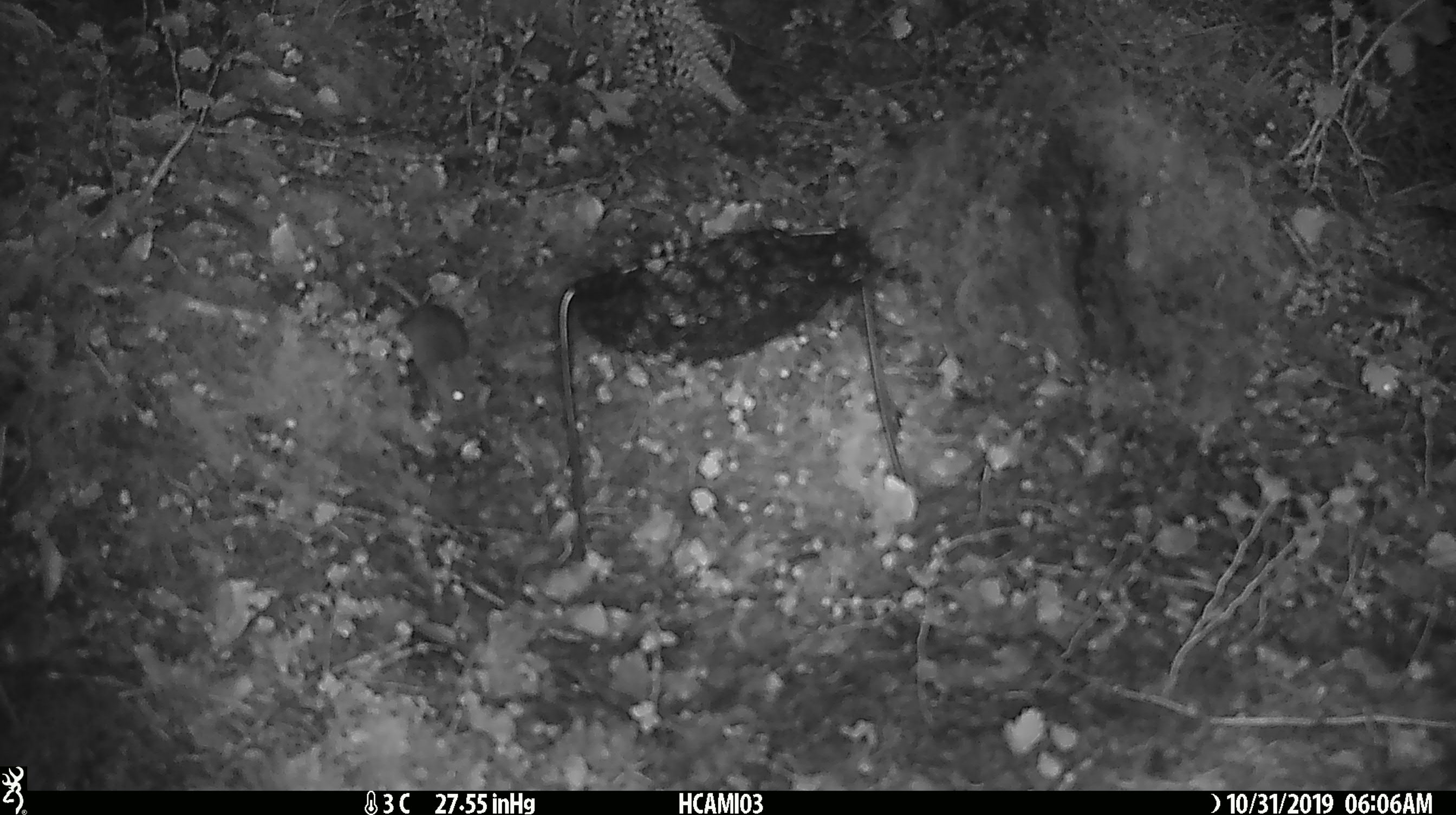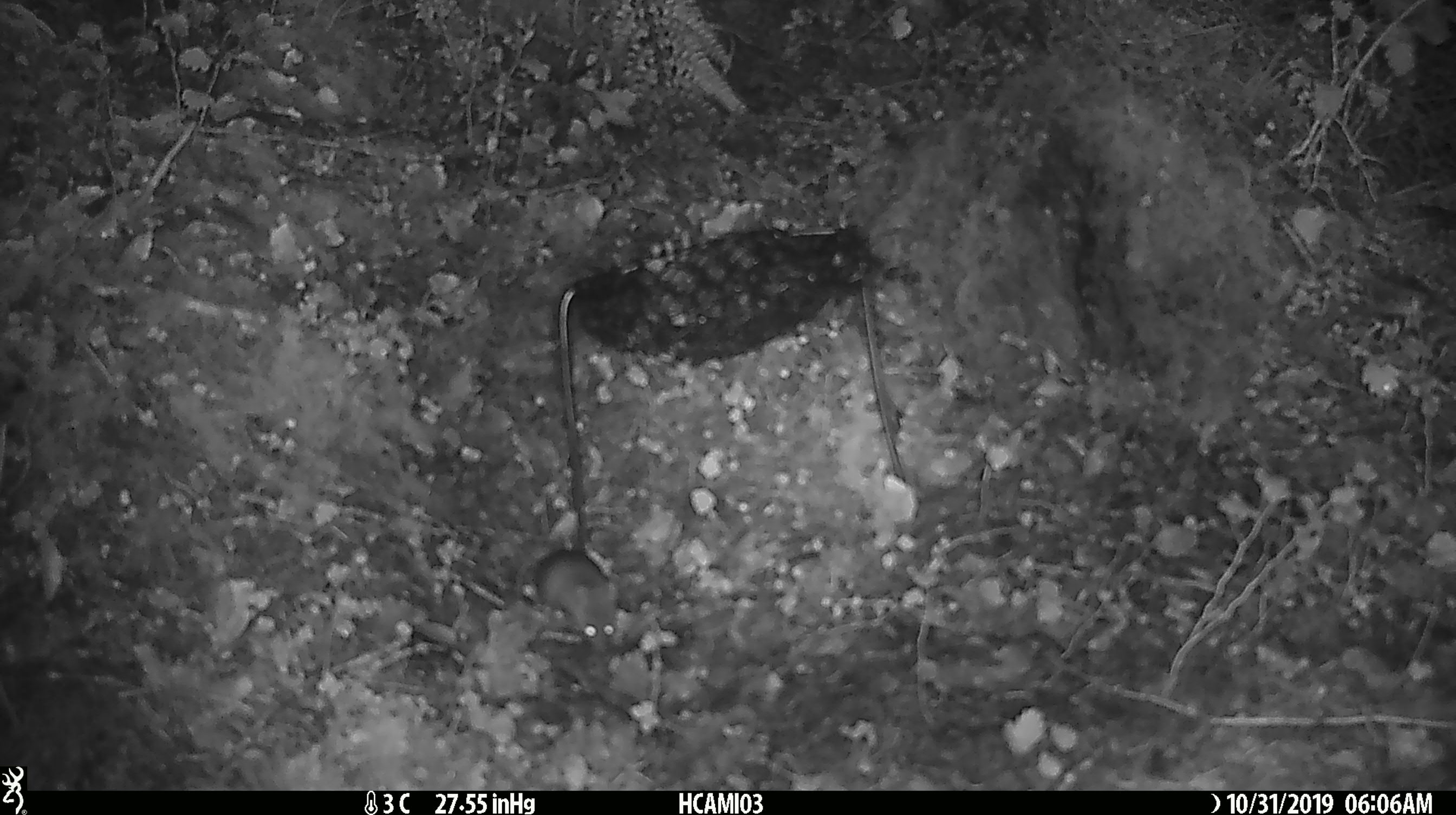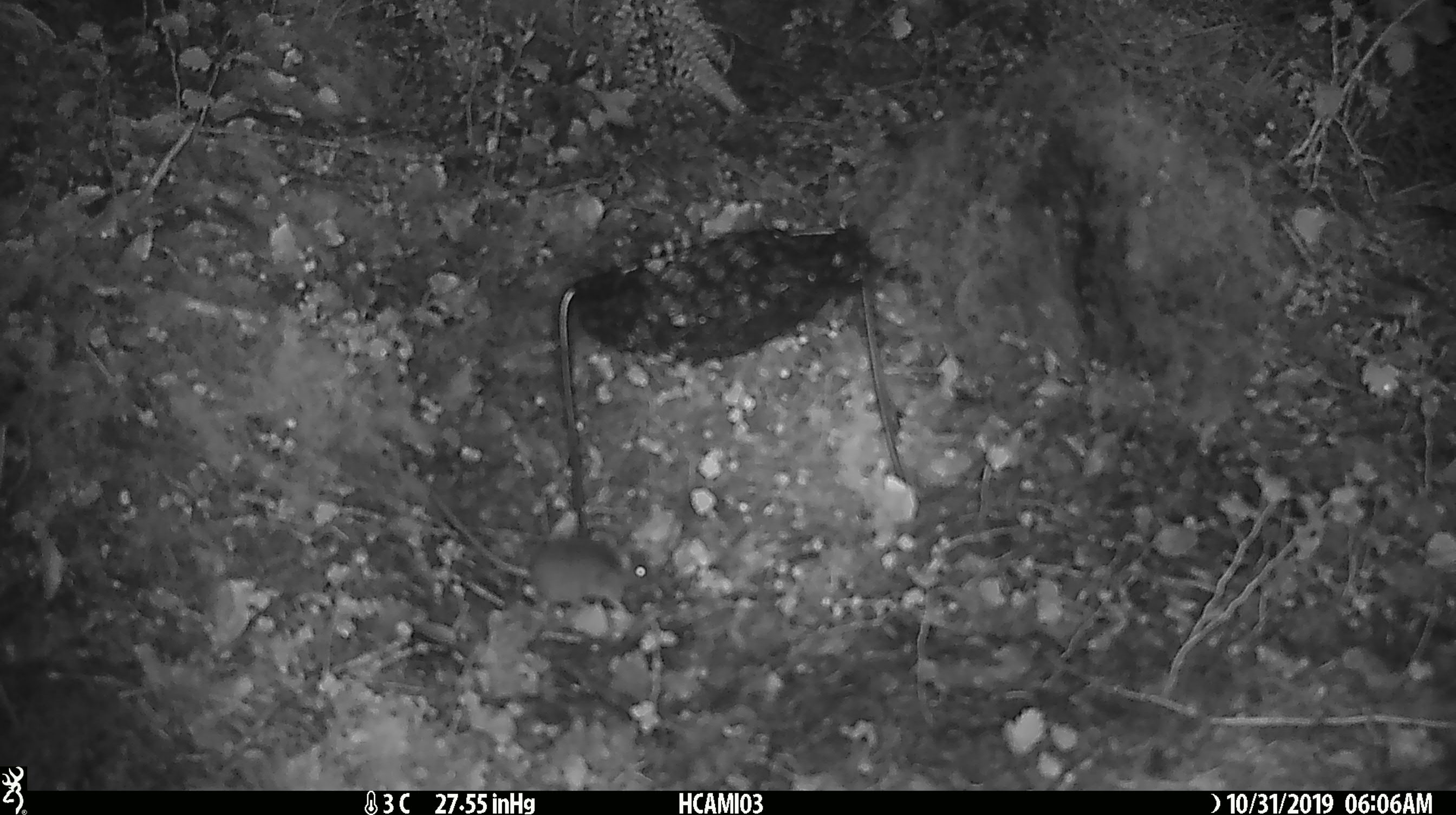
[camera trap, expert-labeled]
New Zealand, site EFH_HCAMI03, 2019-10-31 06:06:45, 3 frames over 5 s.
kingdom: Animalia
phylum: Chordata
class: Mammalia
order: Rodentia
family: Muridae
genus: Mus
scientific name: Mus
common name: mouse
Mouse (Mus).